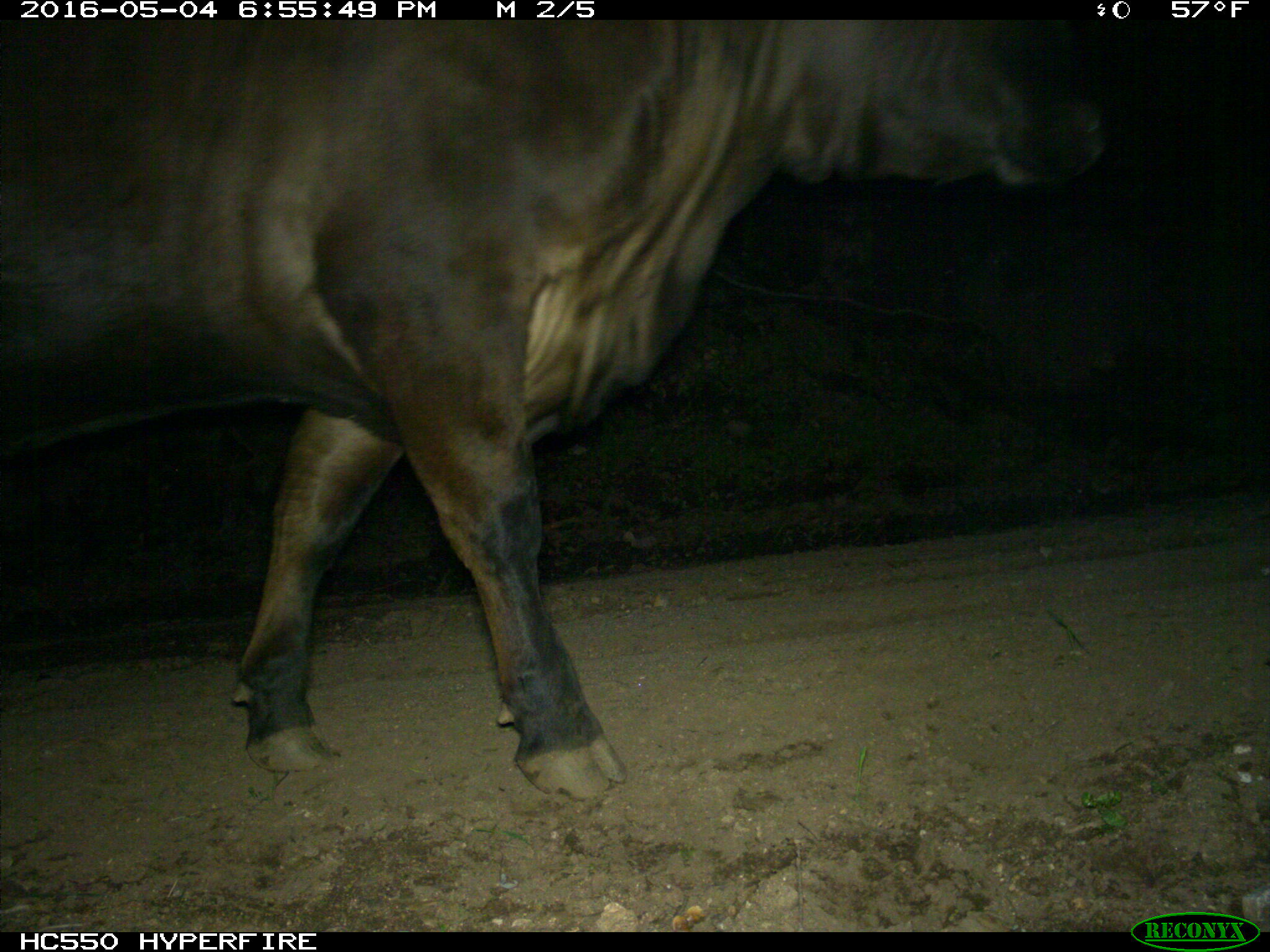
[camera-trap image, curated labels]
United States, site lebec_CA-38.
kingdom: Animalia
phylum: Chordata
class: Mammalia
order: Artiodactyla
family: Bovidae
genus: Bos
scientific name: Bos taurus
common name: domestic cow